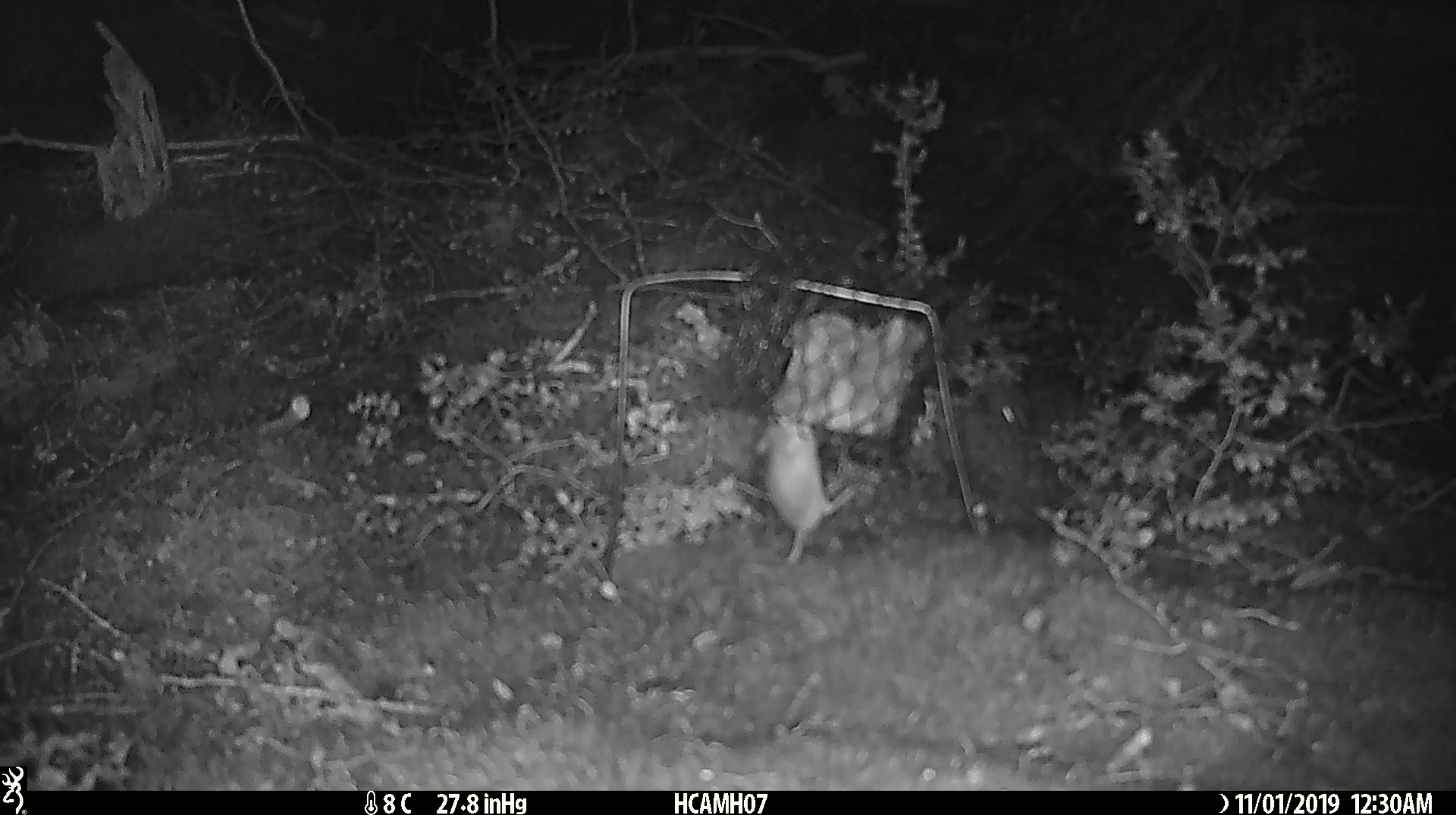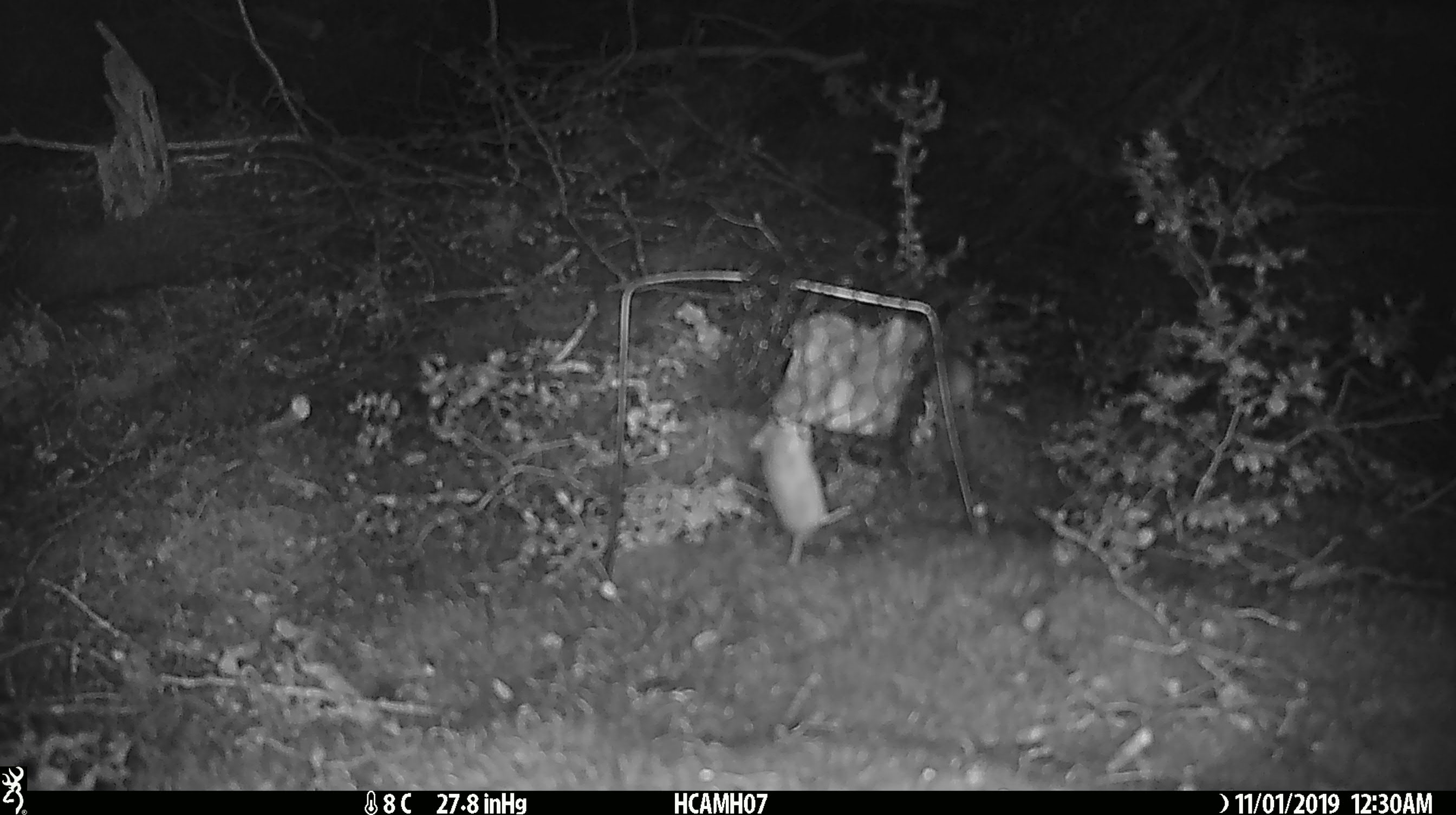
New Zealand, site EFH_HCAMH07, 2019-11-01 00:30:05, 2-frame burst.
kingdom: Animalia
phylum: Chordata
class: Mammalia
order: Rodentia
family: Muridae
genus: Mus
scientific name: Mus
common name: mouse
Mouse (Mus).